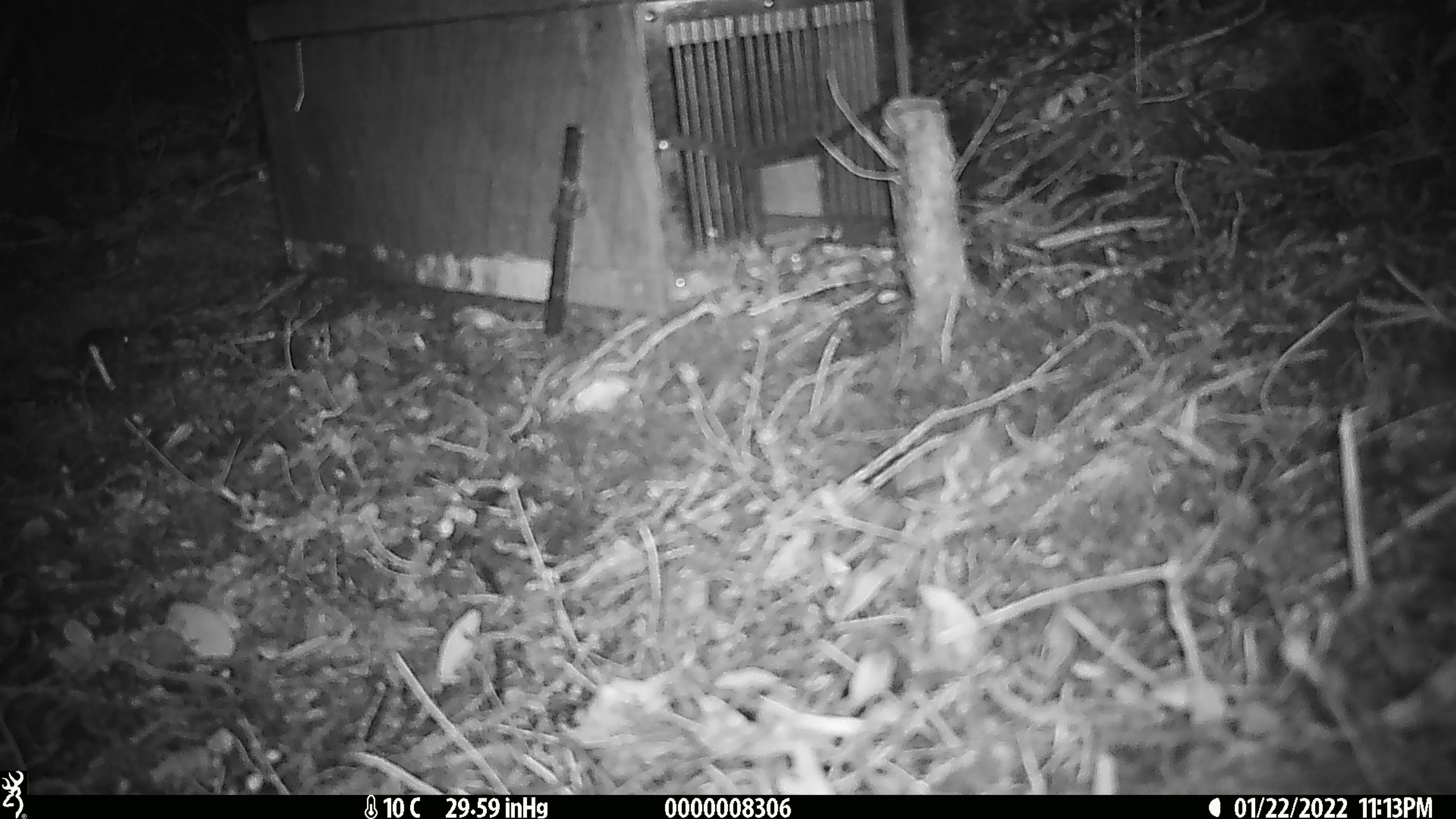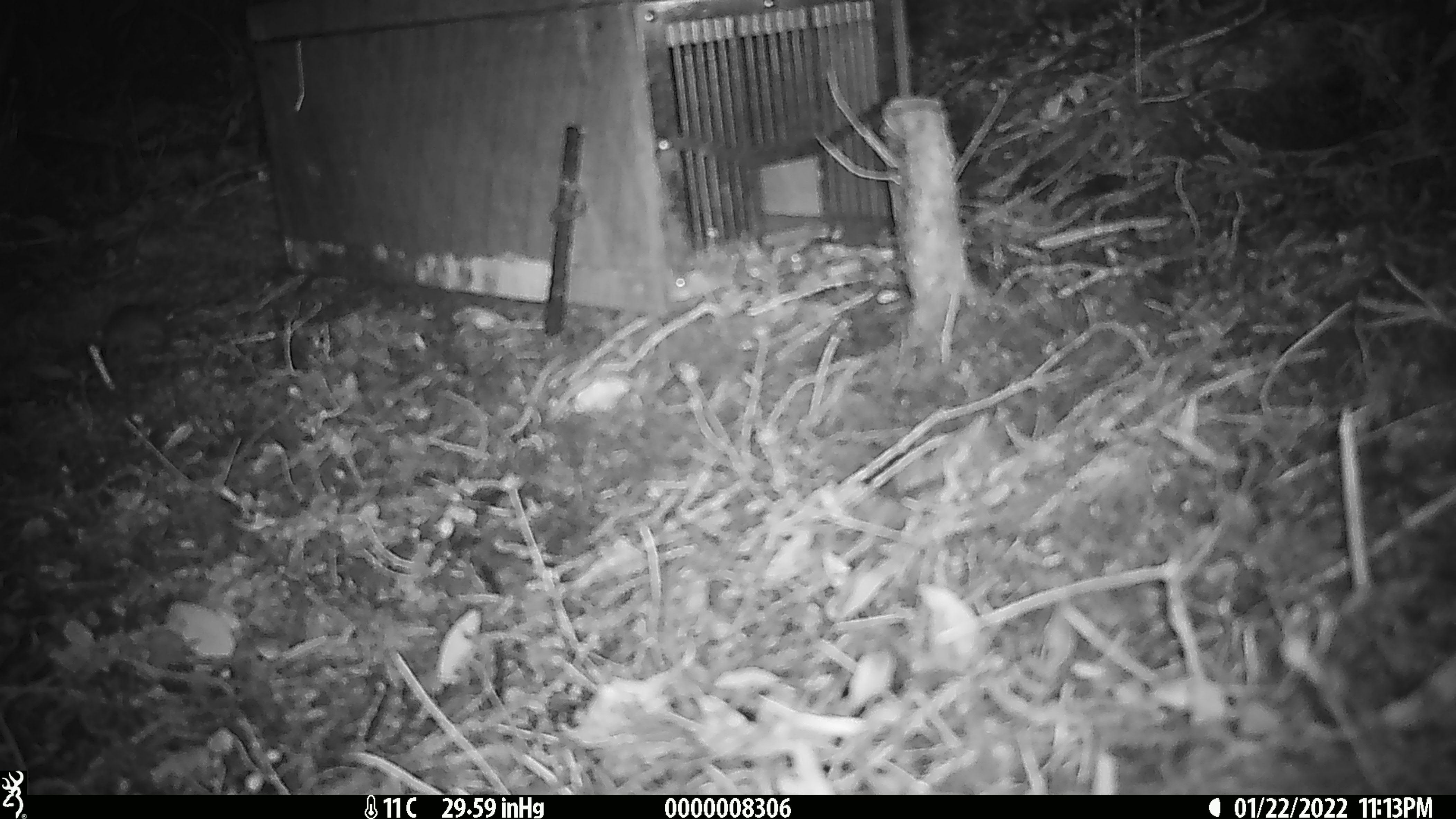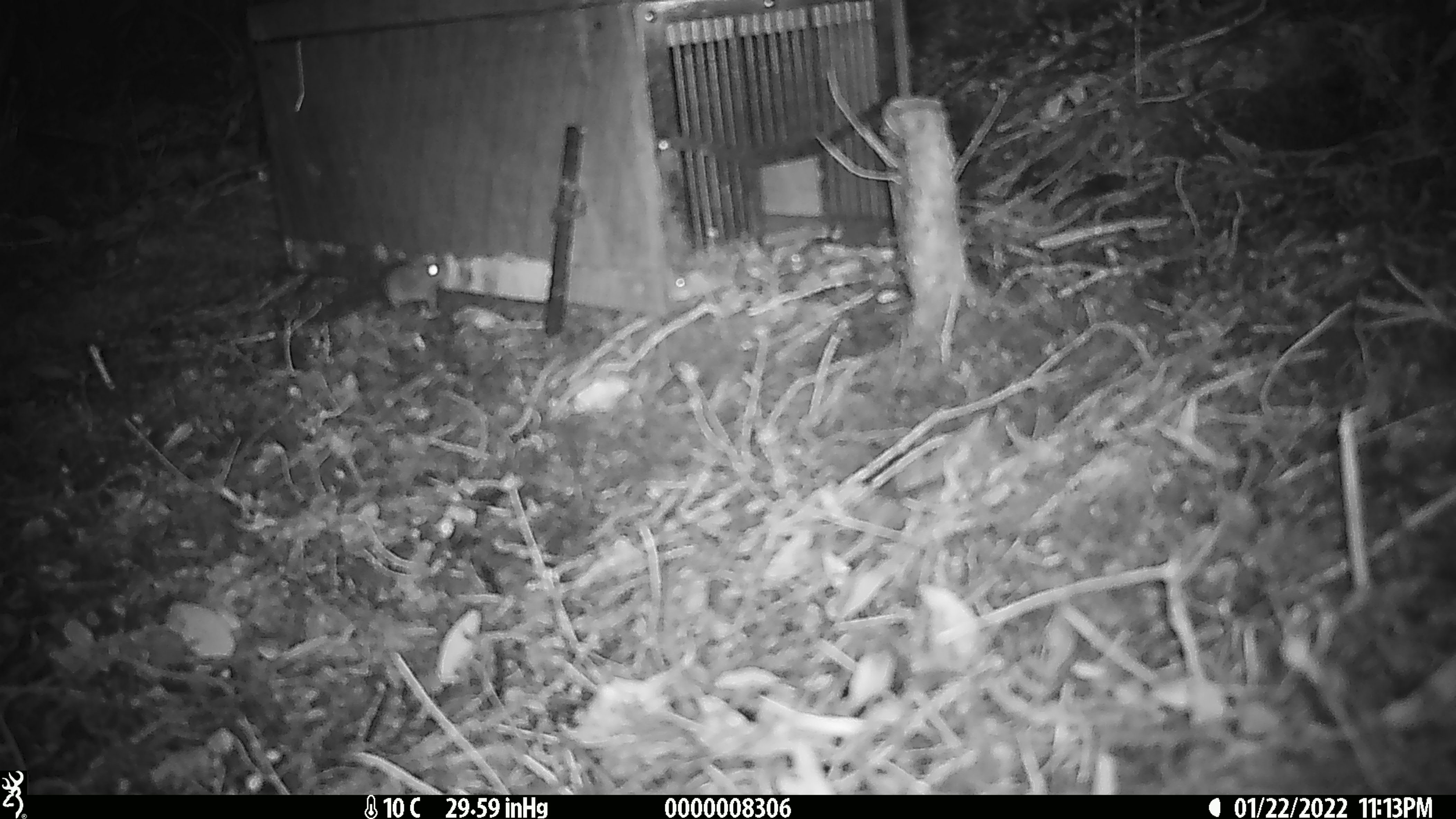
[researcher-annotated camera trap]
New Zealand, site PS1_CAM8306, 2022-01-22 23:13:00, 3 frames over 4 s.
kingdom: Animalia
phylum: Chordata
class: Mammalia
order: Rodentia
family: Muridae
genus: Mus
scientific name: Mus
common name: mouse